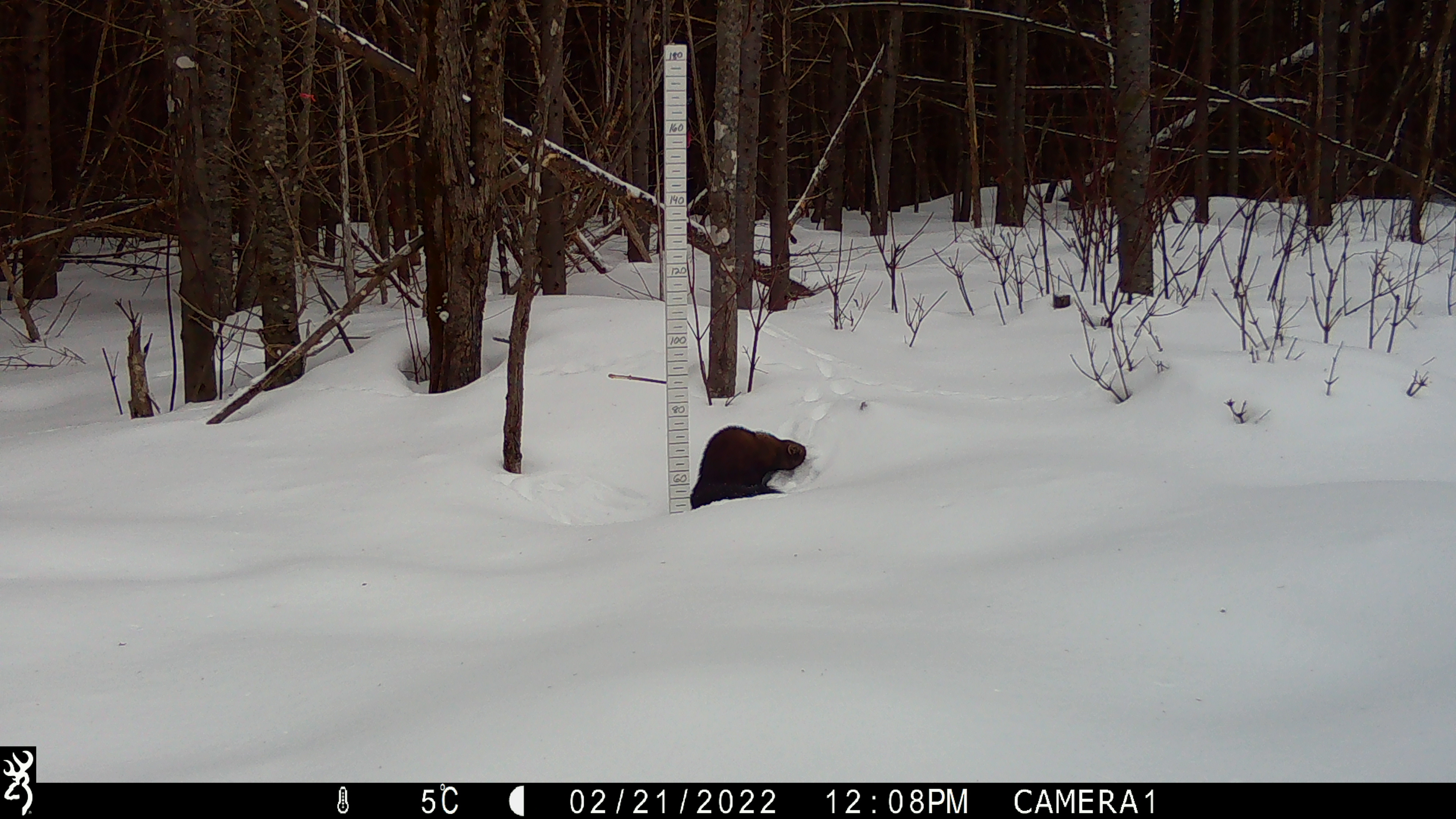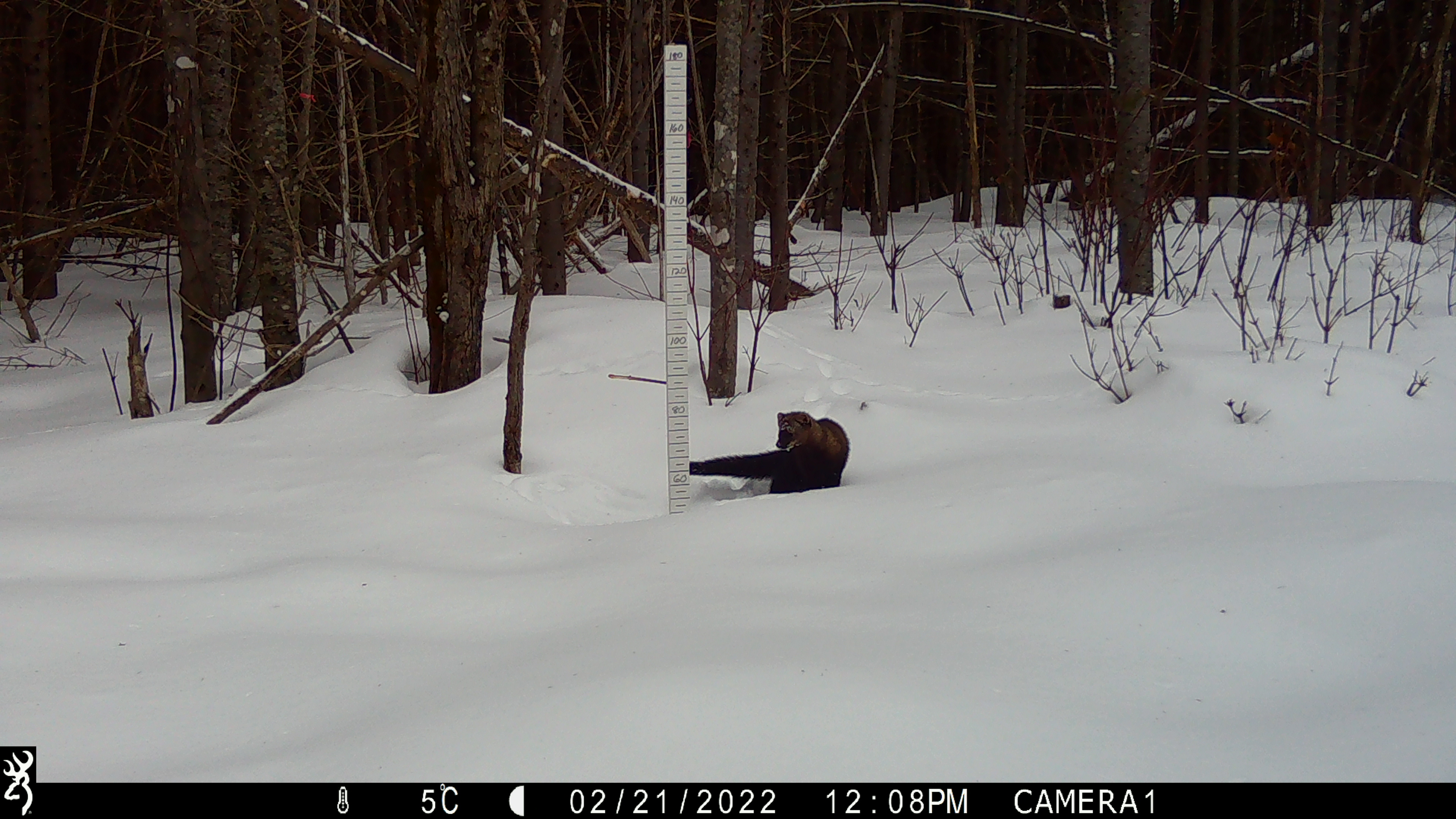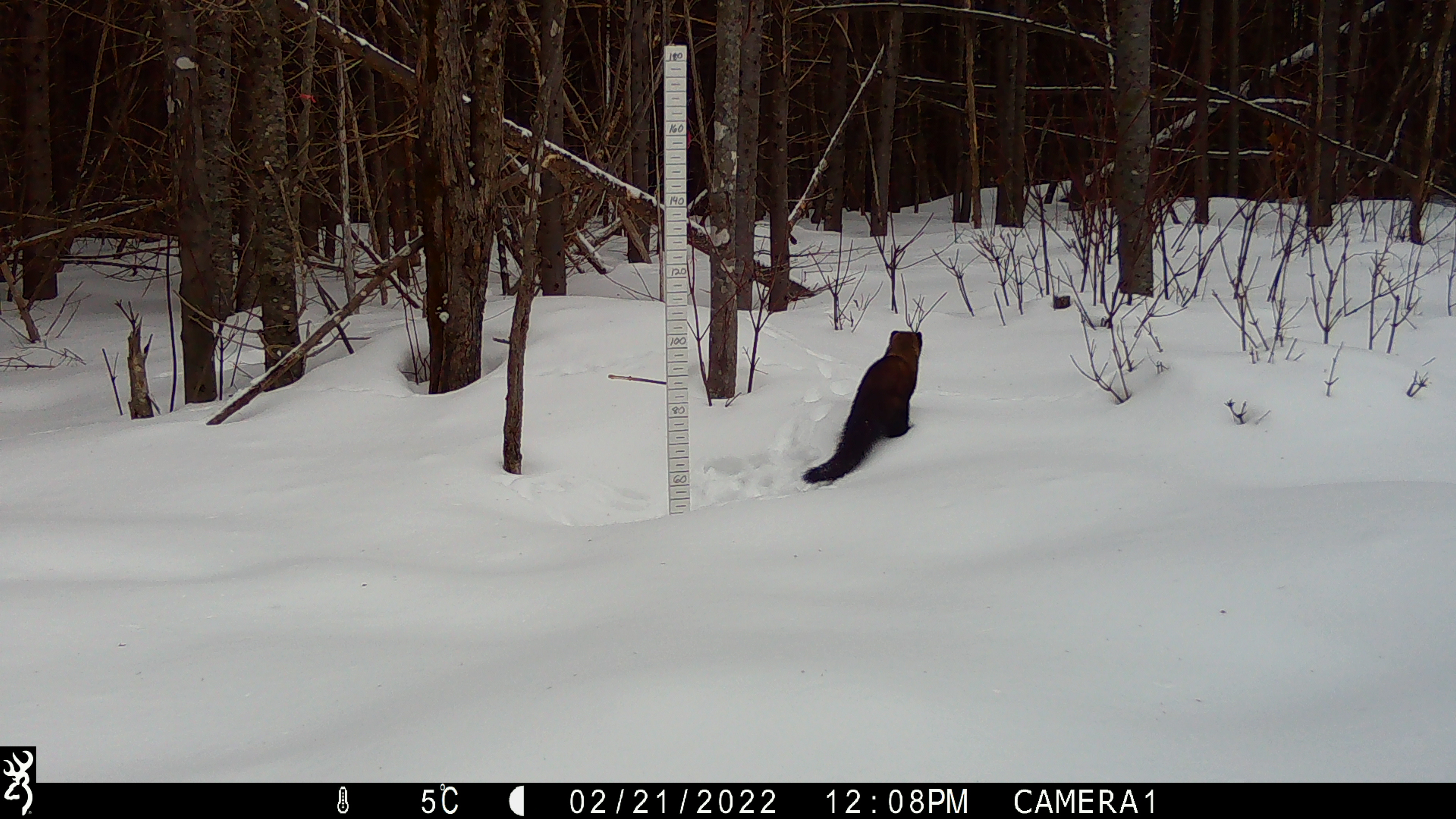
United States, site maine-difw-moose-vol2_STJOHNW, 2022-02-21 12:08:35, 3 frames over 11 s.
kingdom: Animalia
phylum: Chordata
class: Mammalia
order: Carnivora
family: Mustelidae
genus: Pekania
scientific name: Pekania pennanti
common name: fisher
Fisher (Pekania pennanti).